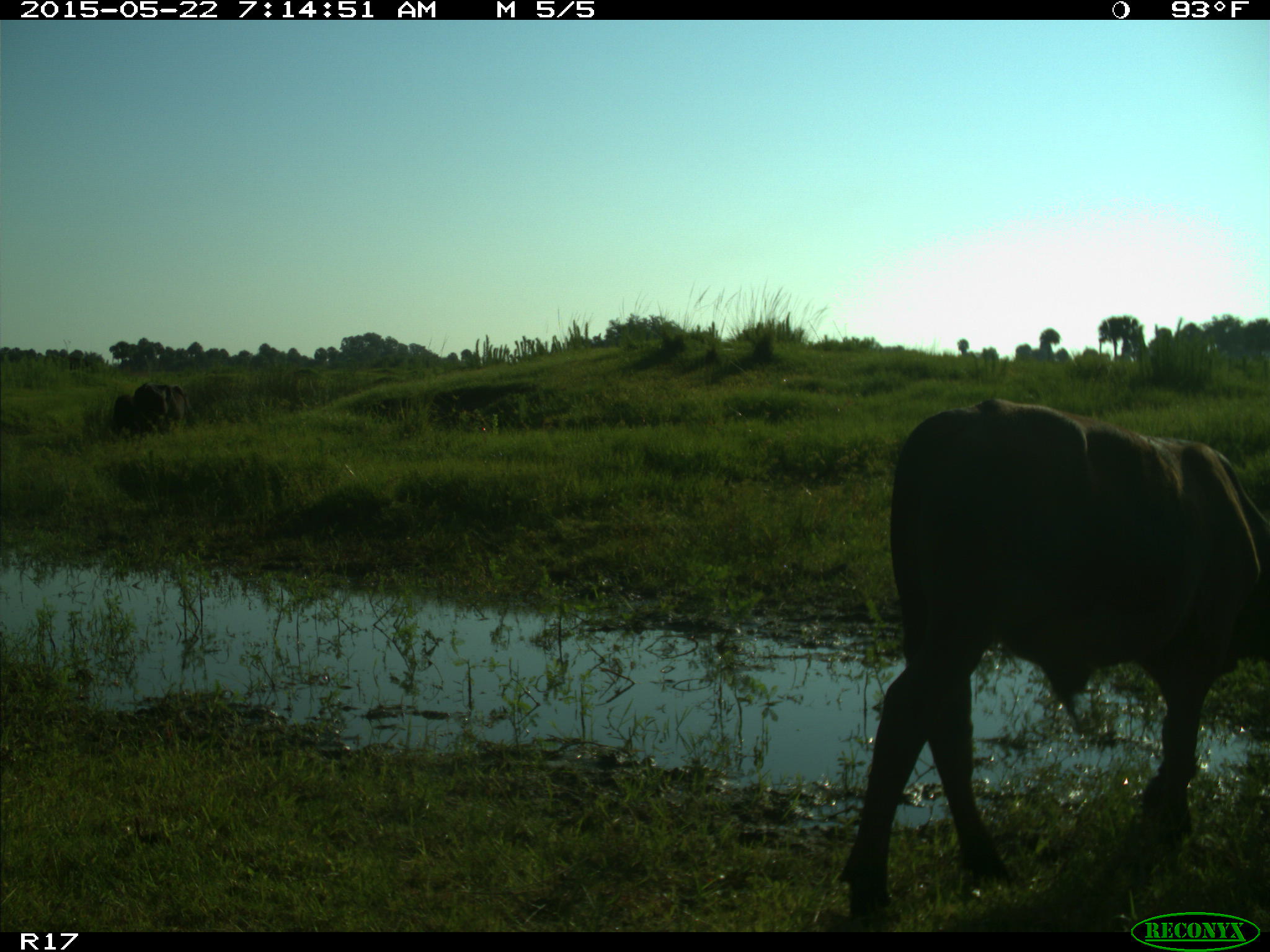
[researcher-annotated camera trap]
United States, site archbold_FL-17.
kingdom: Animalia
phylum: Chordata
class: Mammalia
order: Artiodactyla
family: Bovidae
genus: Bos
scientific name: Bos taurus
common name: domestic cow